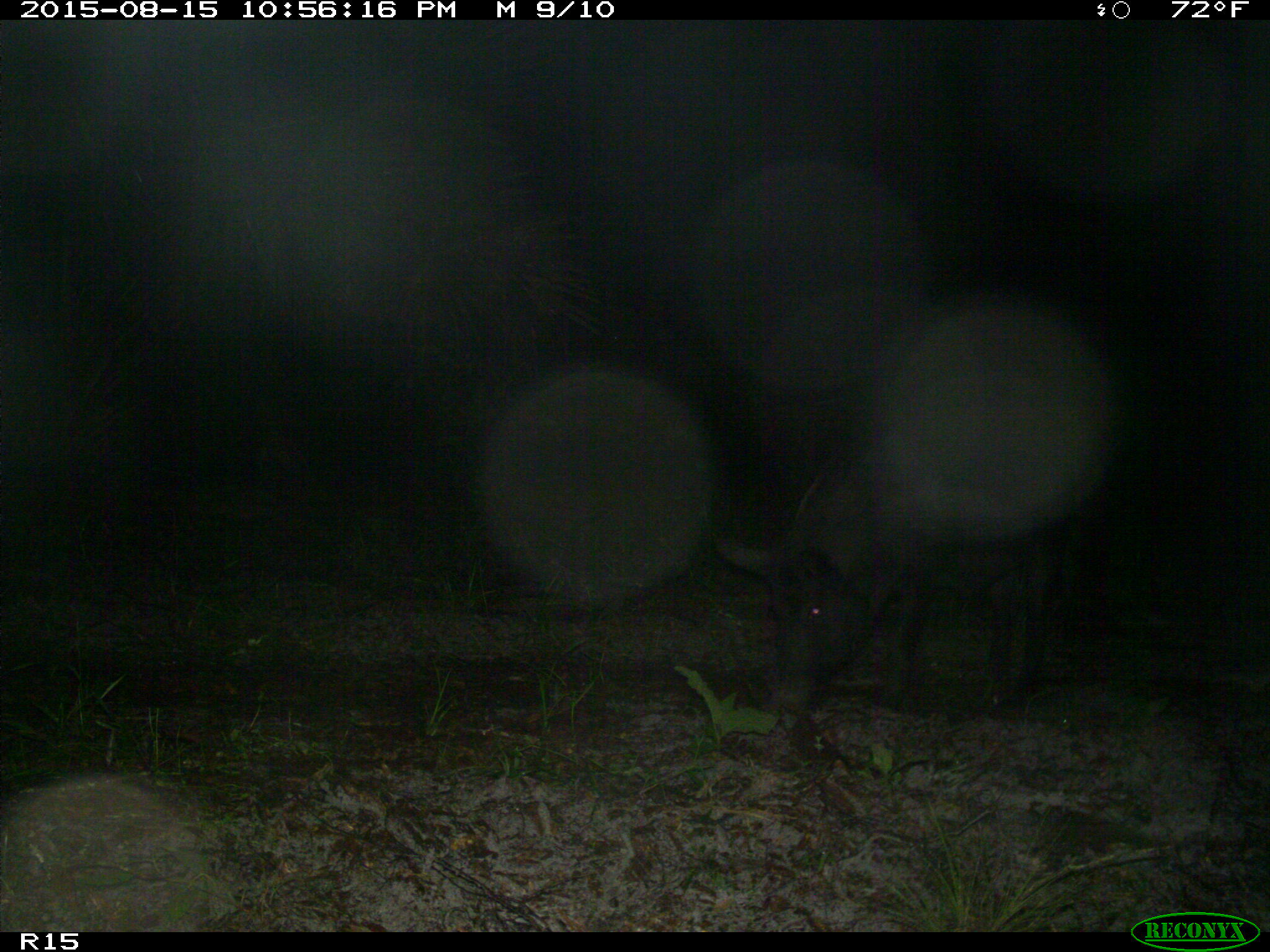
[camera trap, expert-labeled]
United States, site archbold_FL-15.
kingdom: Animalia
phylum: Chordata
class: Mammalia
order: Artiodactyla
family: Suidae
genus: Sus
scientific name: Sus scrofa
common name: wild boar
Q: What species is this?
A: Sus scrofa (wild boar).